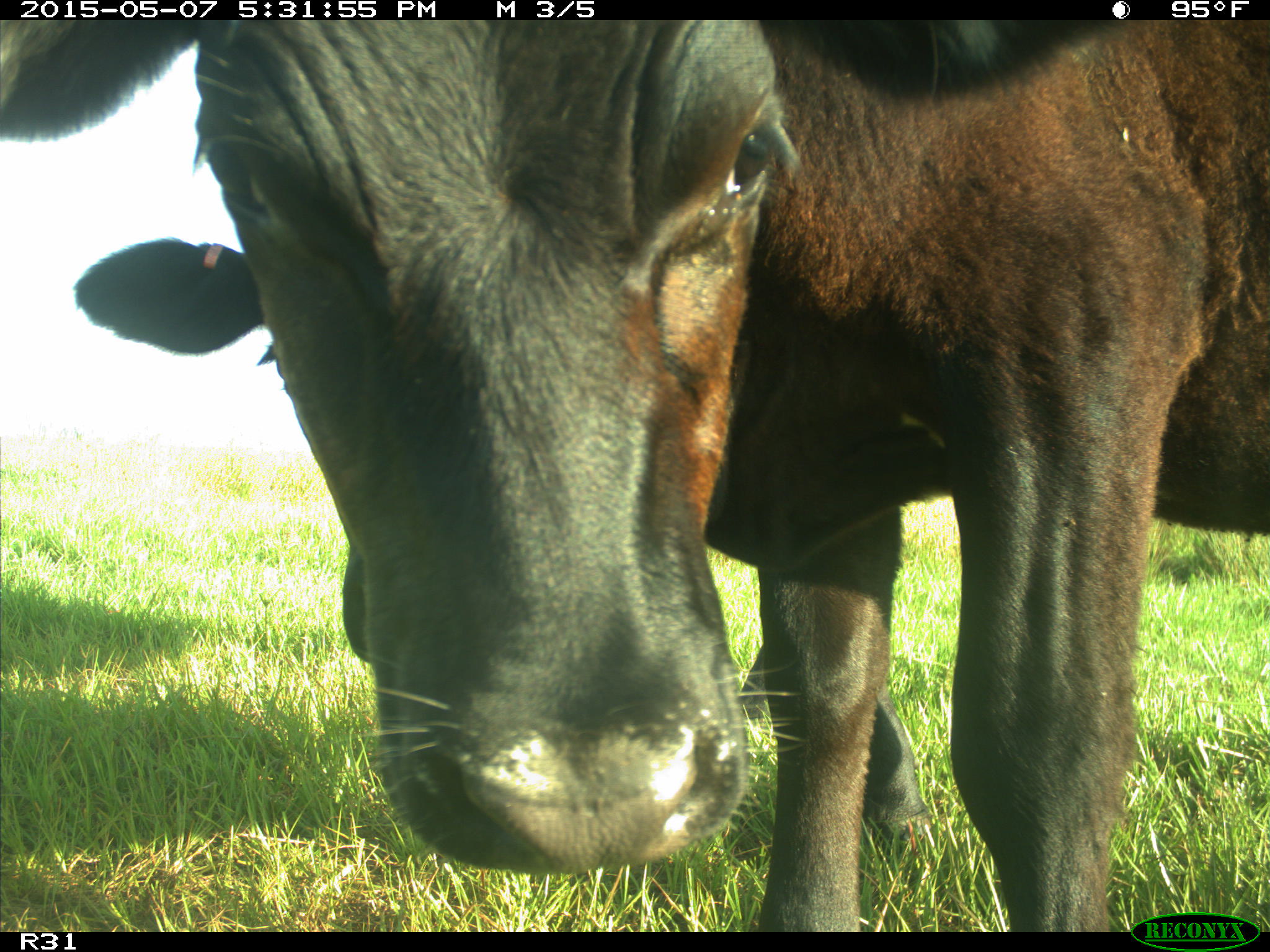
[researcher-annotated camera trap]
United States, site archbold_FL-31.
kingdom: Animalia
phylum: Chordata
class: Mammalia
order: Artiodactyla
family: Bovidae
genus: Bos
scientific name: Bos taurus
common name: domestic cow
Bos taurus (domestic cow).